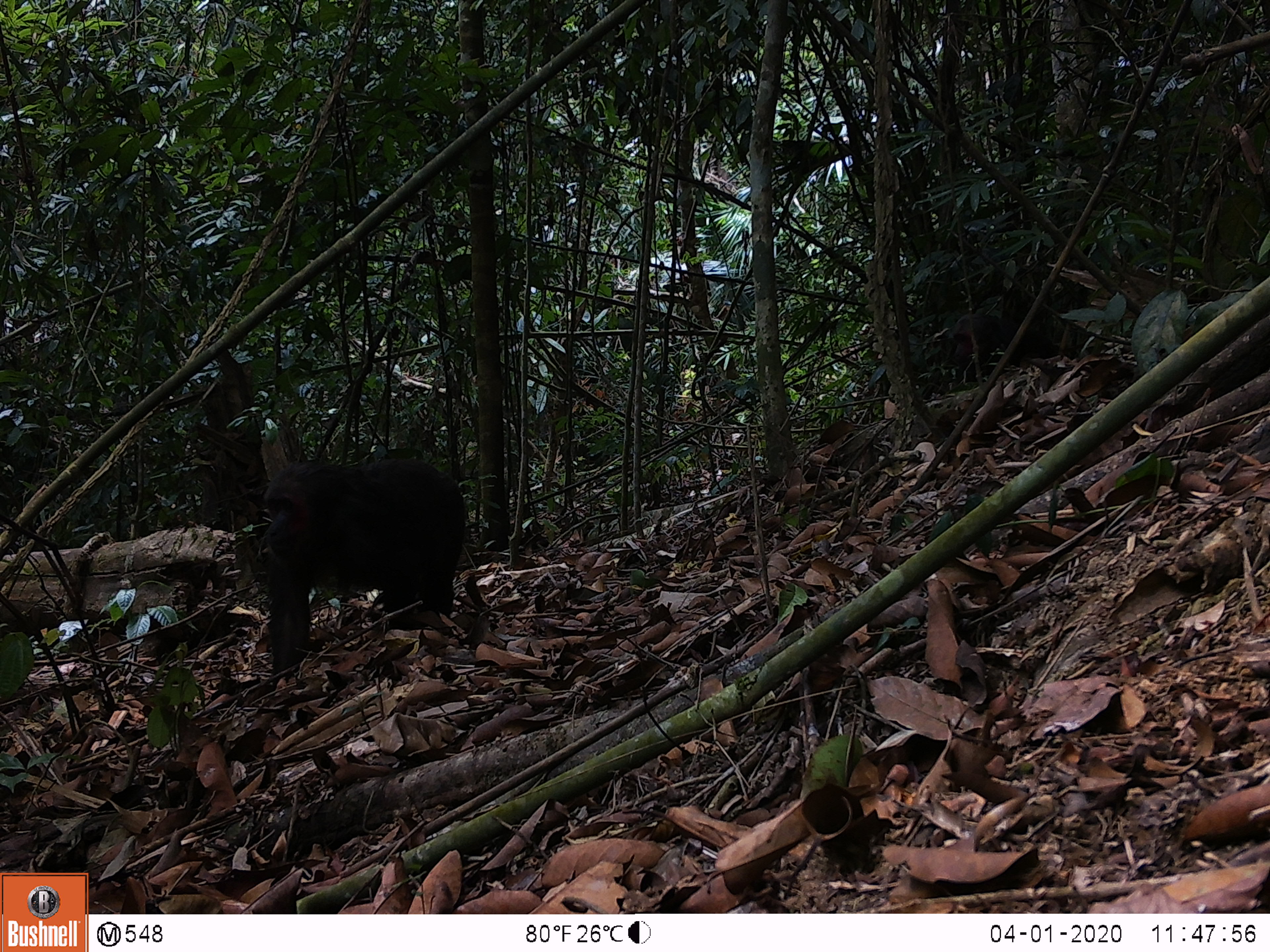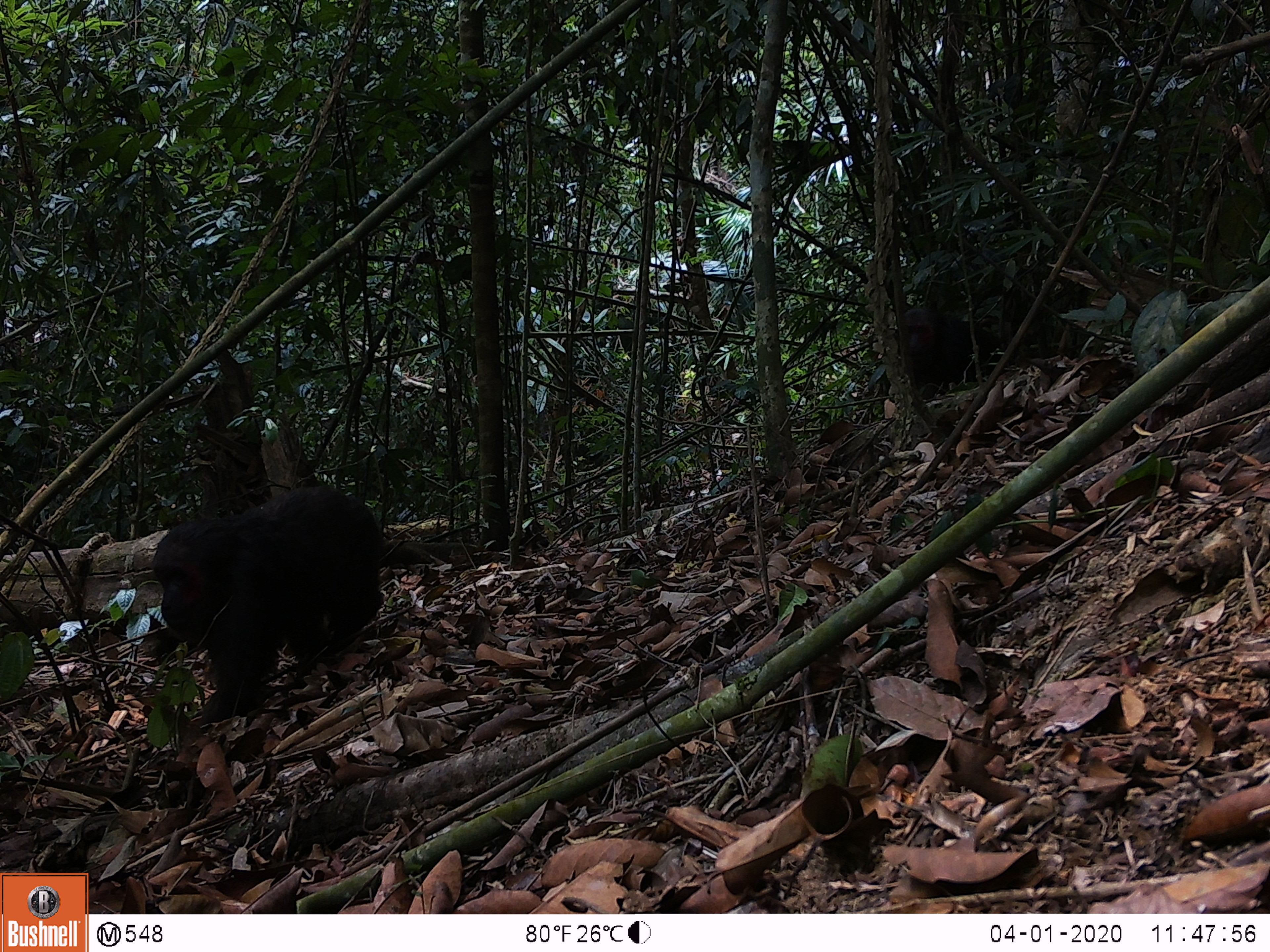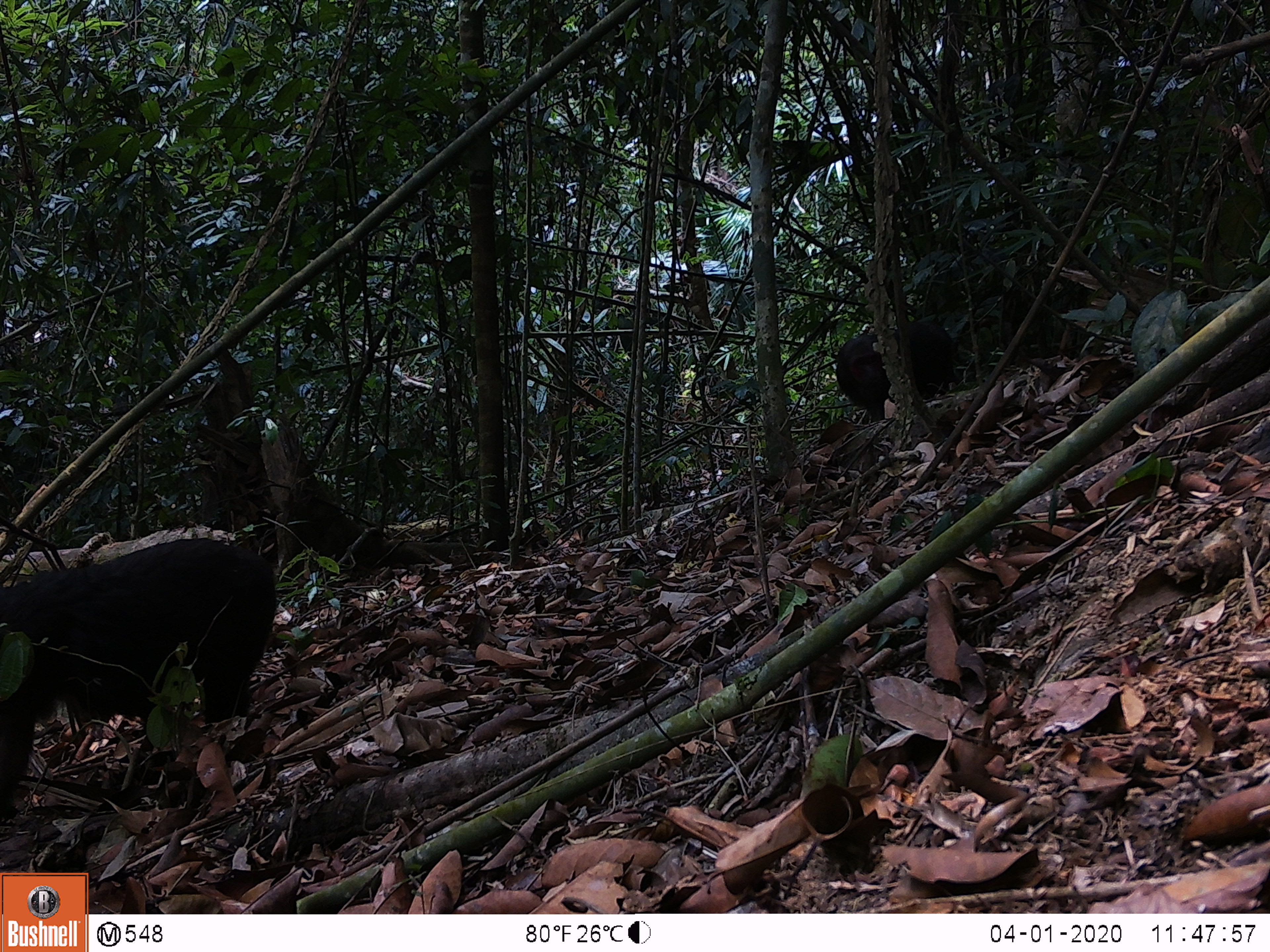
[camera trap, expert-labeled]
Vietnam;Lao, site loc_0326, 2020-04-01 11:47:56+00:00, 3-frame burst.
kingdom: Animalia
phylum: Chordata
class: Mammalia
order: Primates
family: Cercopithecidae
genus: Macaca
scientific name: Macaca arctoides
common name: stump-tailed macaque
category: stump tailed macaque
Stump tailed macaque (stump-tailed macaque) (Macaca arctoides). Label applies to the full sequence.